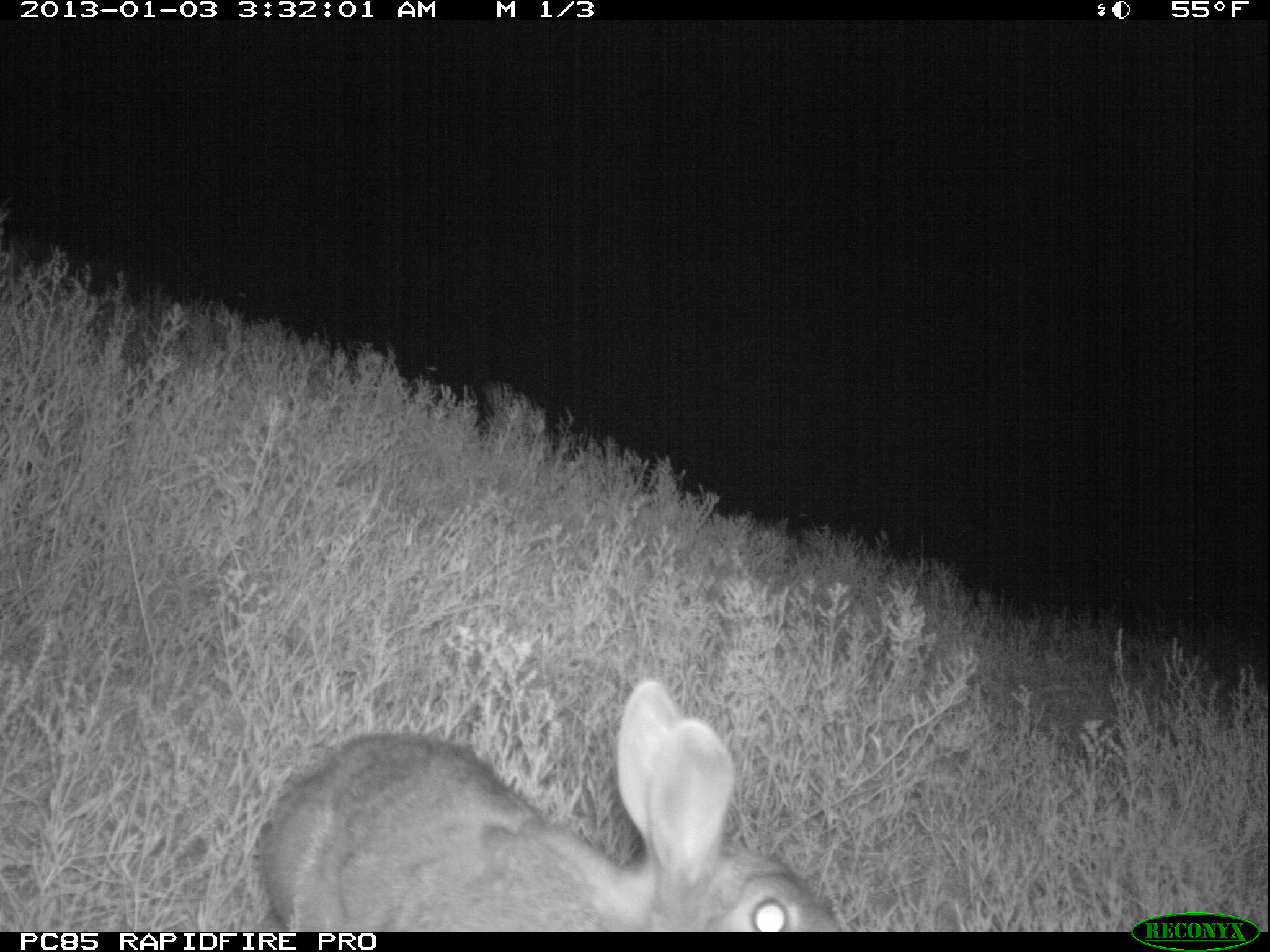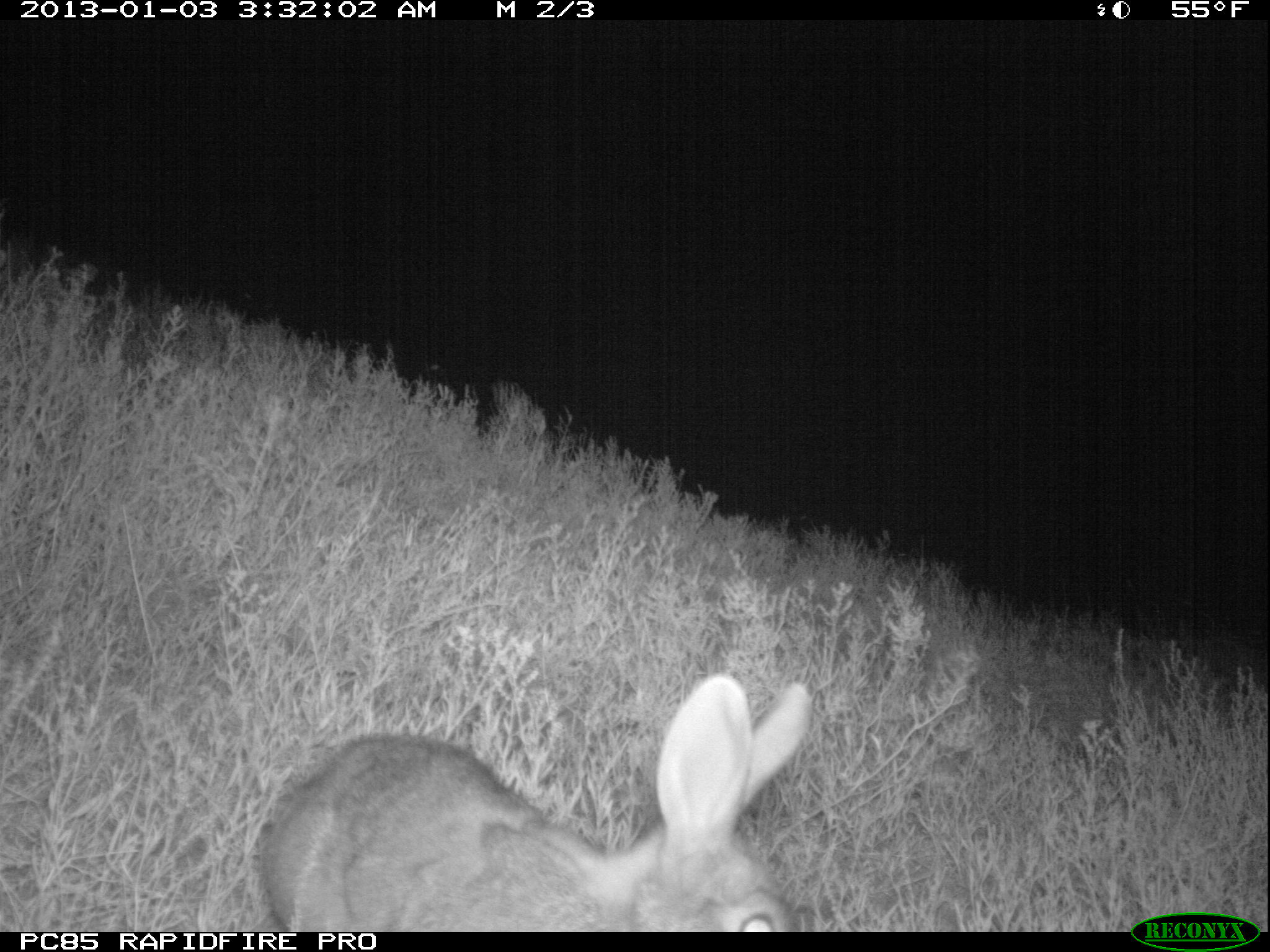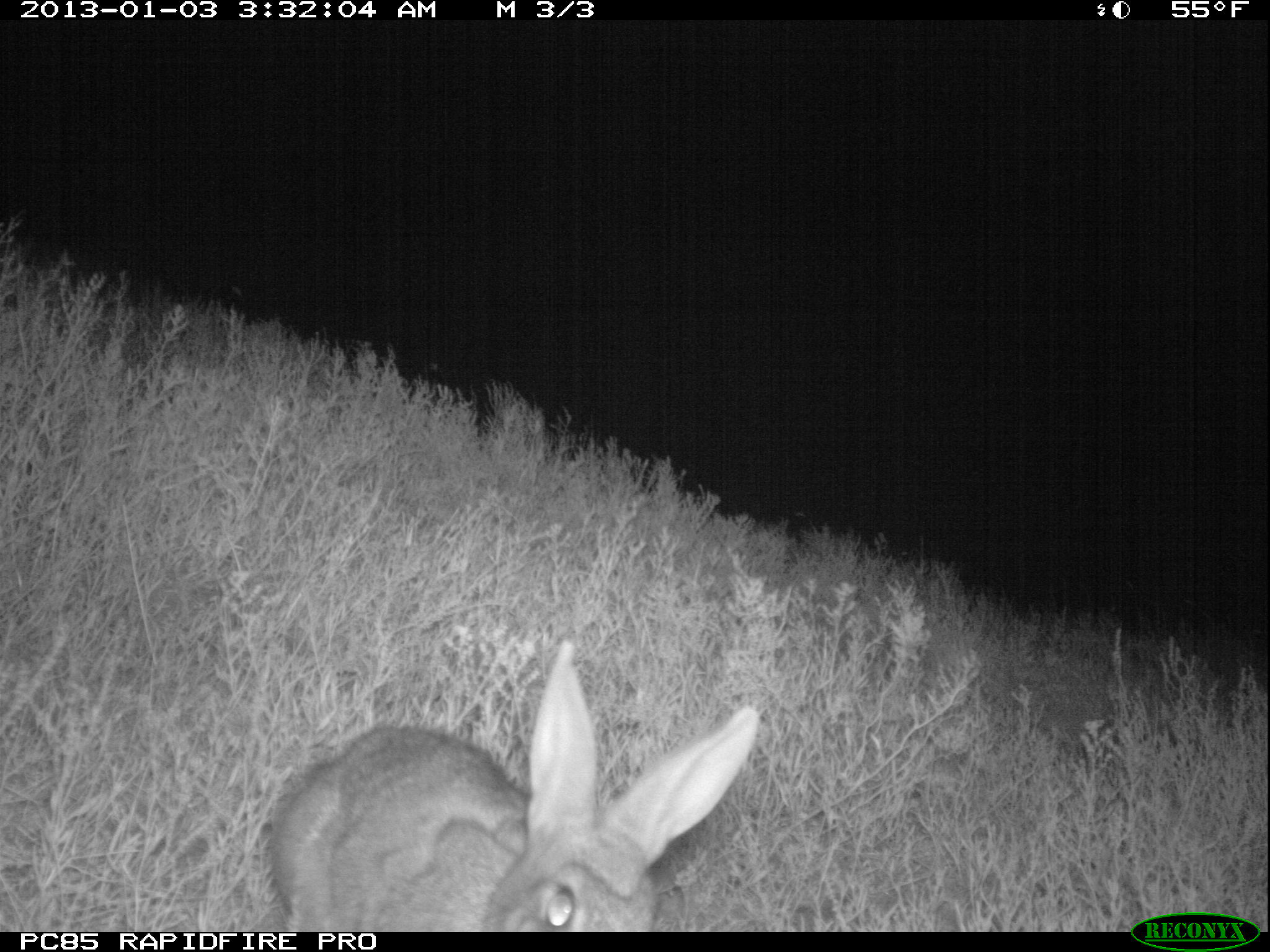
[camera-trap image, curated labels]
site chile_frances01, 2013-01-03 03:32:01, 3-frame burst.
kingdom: Animalia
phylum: Chordata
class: Mammalia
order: Lagomorpha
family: Leporidae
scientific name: Leporidae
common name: rabbits and hares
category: rabbit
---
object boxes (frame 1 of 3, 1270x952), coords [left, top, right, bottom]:
rabbit: [247, 682, 848, 933]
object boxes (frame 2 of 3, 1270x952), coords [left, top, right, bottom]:
rabbit: [251, 674, 820, 932]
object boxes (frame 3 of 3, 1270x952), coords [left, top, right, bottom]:
rabbit: [264, 642, 759, 930]